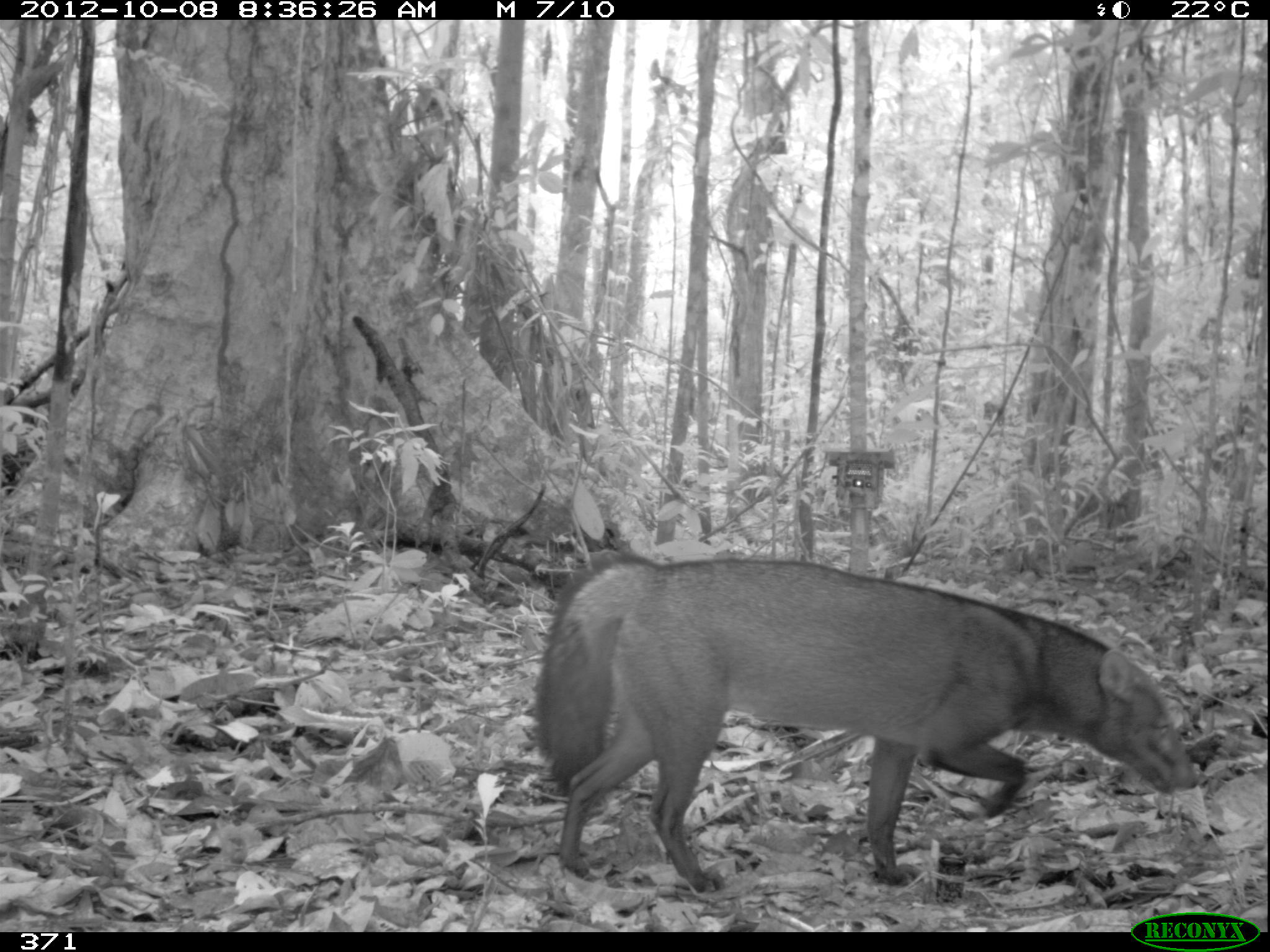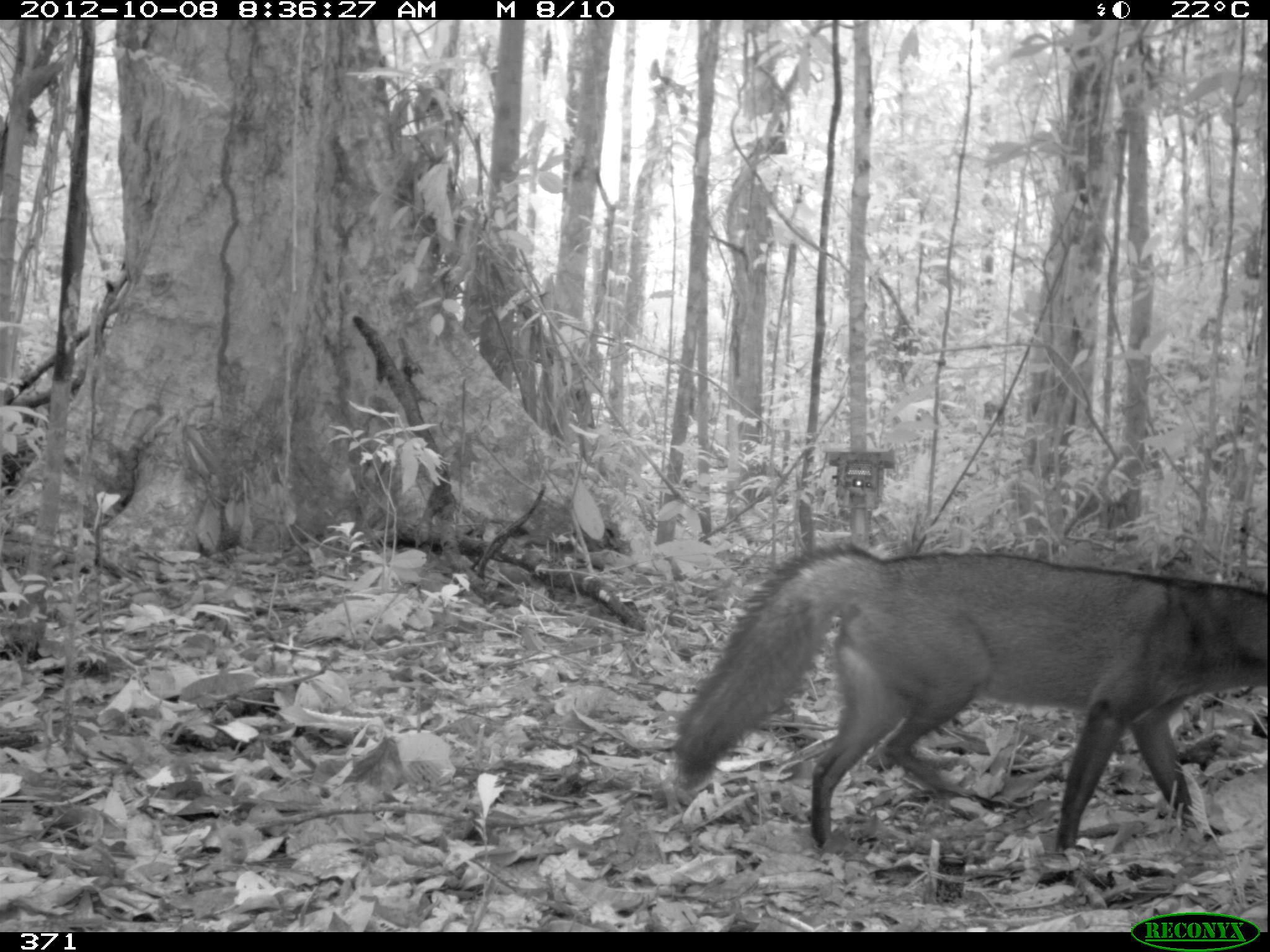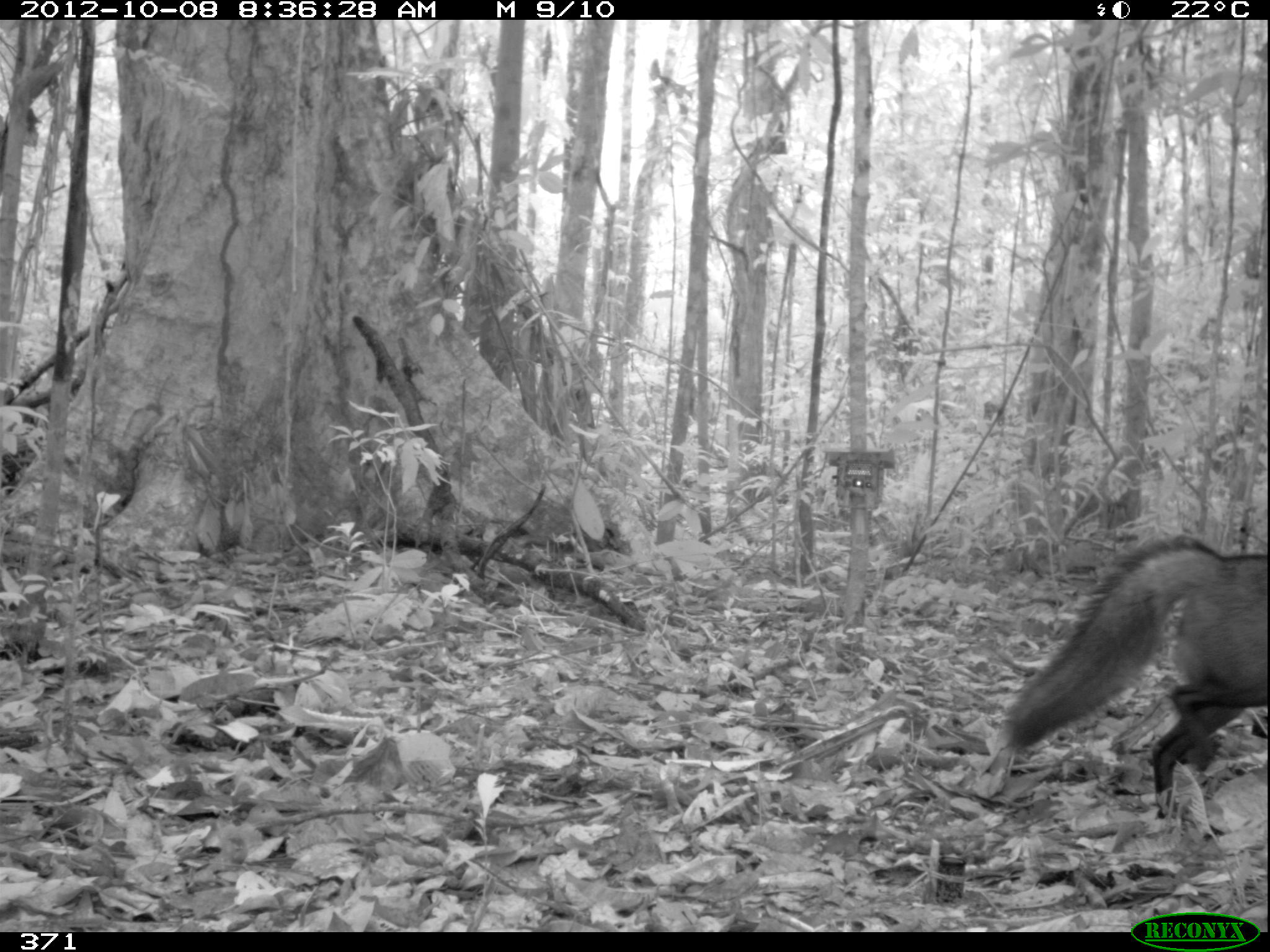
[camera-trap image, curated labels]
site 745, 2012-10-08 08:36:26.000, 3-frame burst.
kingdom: Animalia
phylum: Chordata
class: Mammalia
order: Carnivora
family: Canidae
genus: Atelocynus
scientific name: Atelocynus microtis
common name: short-eared dog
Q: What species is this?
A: Atelocynus microtis (short-eared dog).